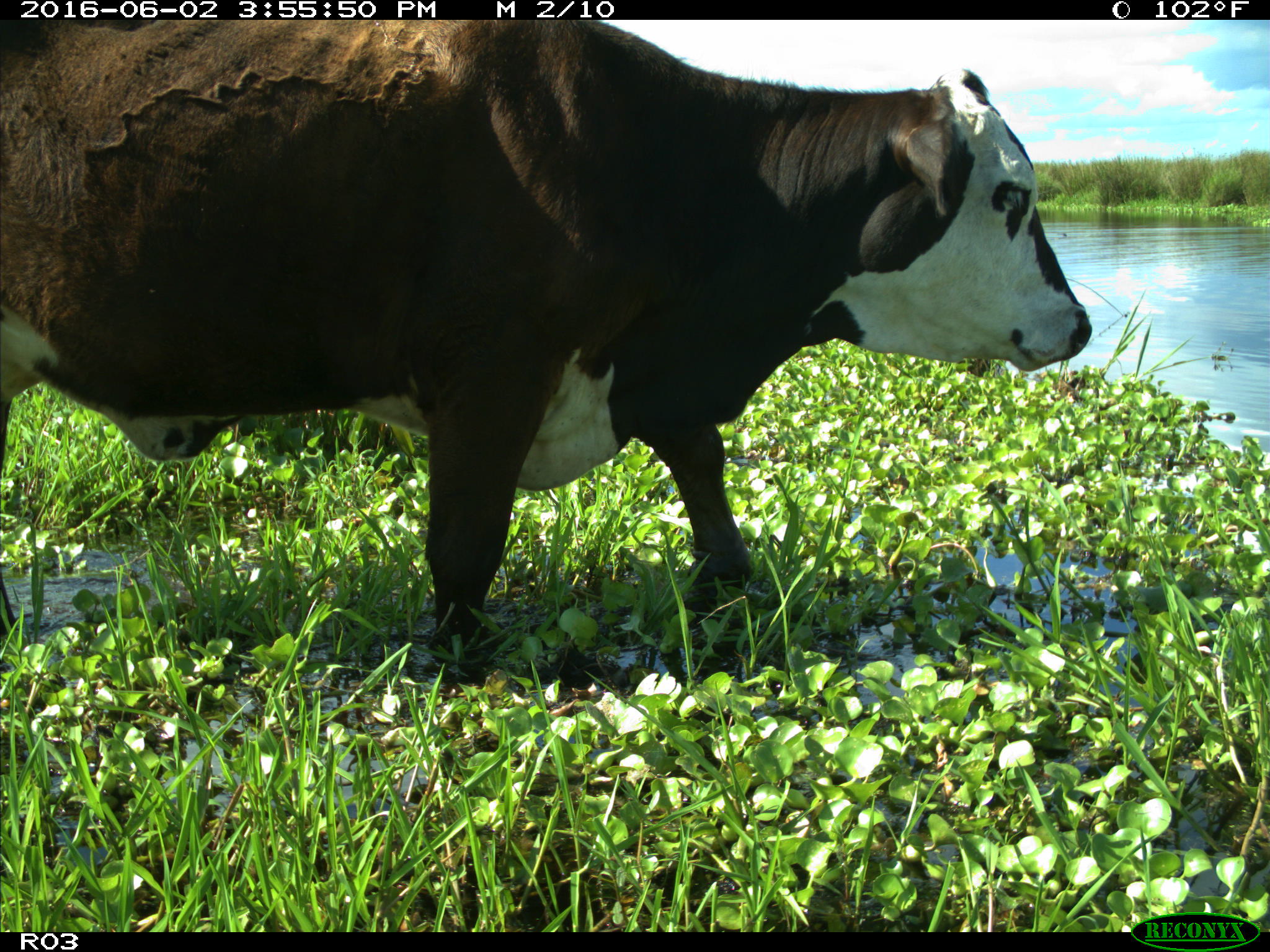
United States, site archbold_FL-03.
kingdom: Animalia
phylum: Chordata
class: Mammalia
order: Artiodactyla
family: Bovidae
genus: Bos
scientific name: Bos taurus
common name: domestic cow